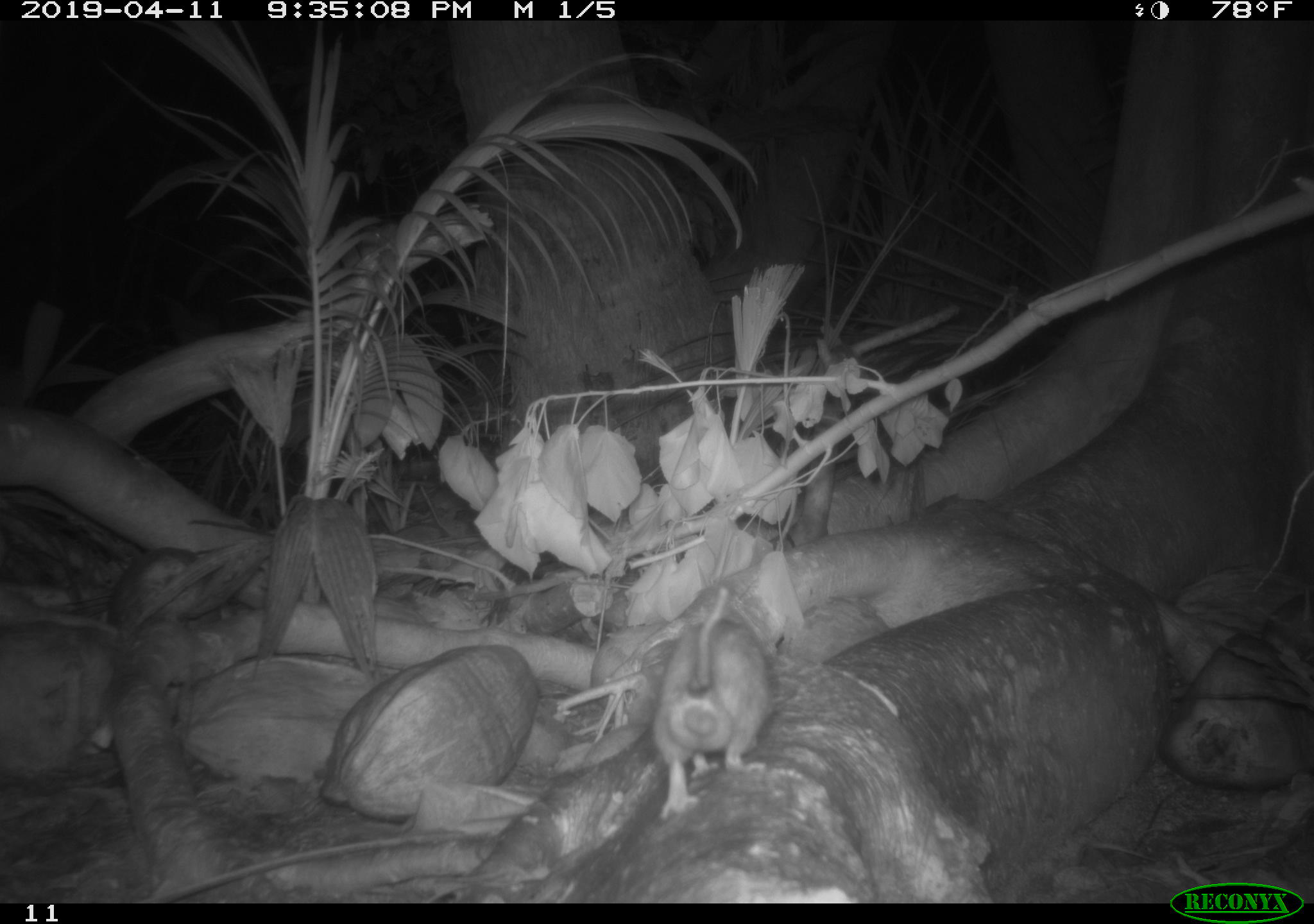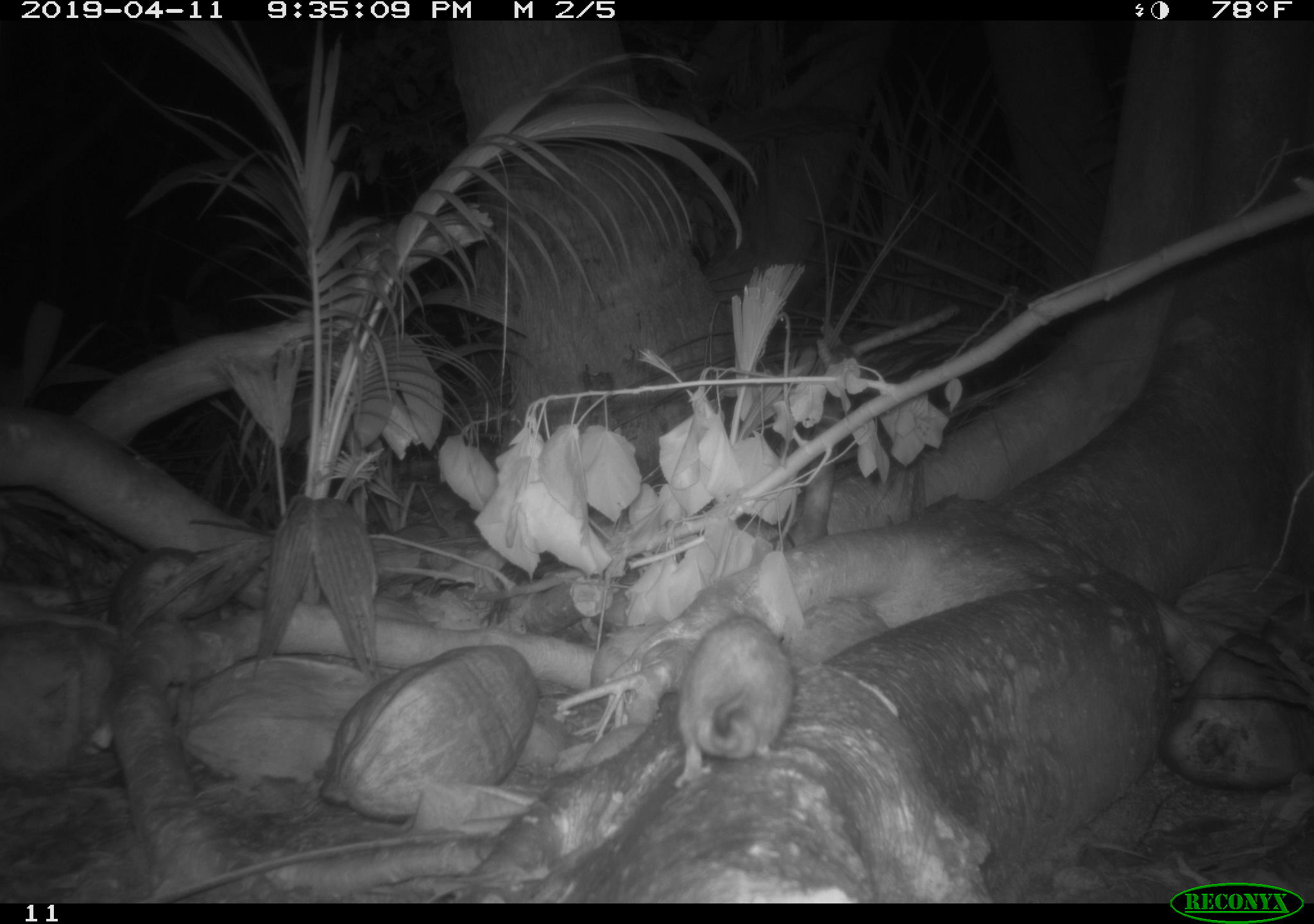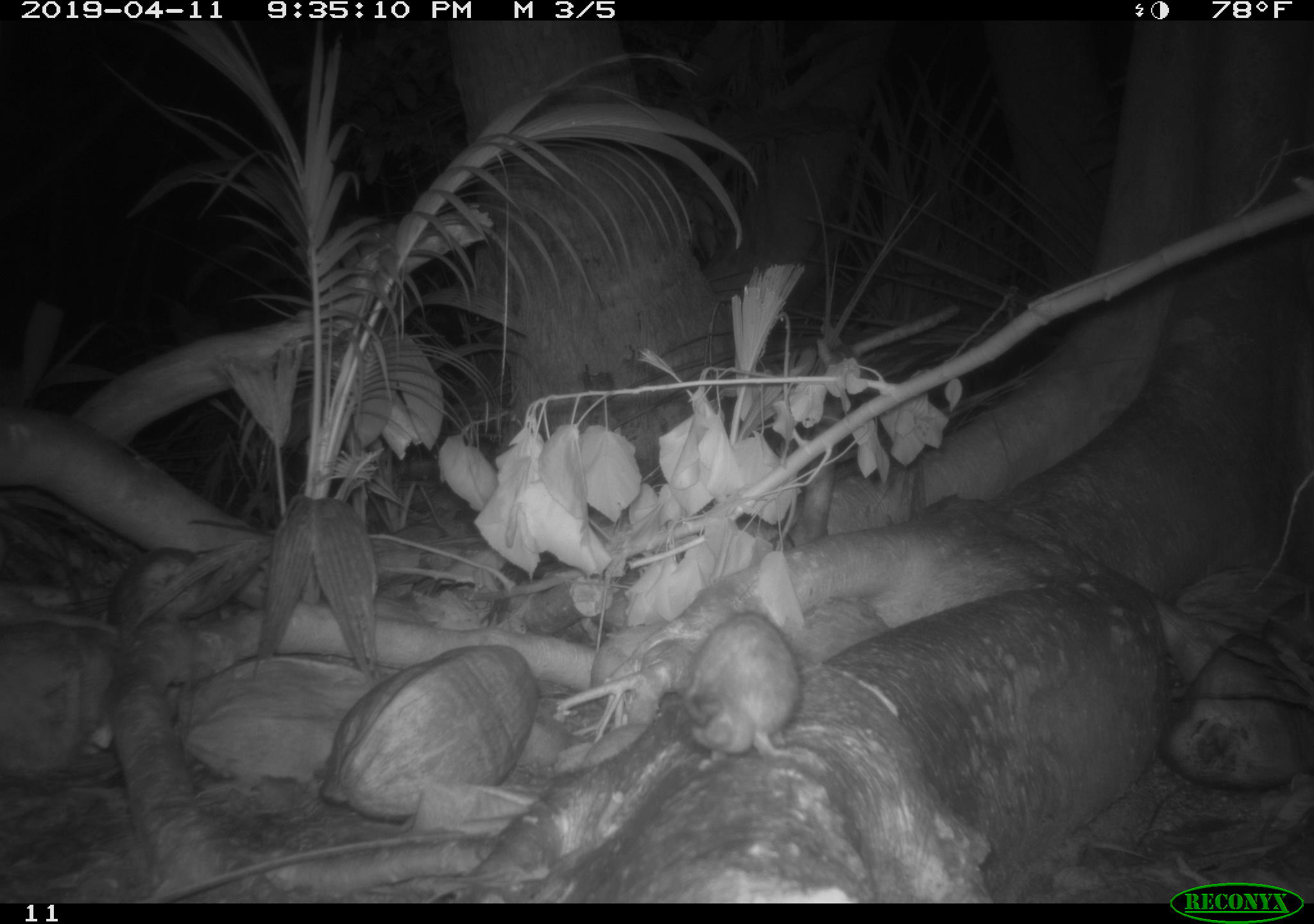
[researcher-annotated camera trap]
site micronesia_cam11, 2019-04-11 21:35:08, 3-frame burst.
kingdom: Animalia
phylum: Chordata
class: Mammalia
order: Rodentia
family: Muridae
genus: Rattus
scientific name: Rattus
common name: rat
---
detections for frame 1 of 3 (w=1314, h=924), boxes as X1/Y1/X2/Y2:
rat: 638/587/774/822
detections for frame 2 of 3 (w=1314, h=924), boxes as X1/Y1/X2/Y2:
rat: 667/609/790/784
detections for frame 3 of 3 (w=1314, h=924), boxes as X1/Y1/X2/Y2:
rat: 672/613/798/774